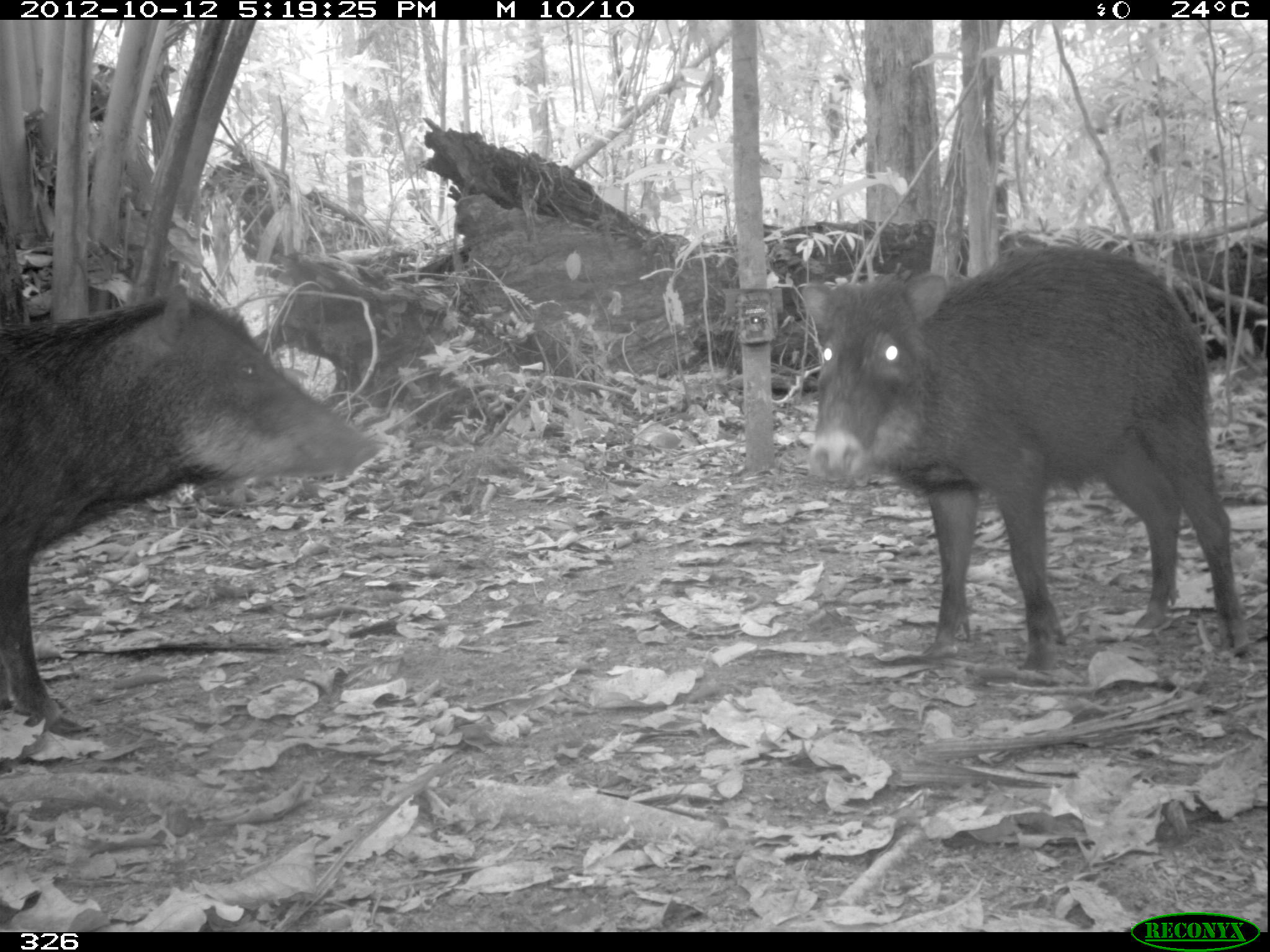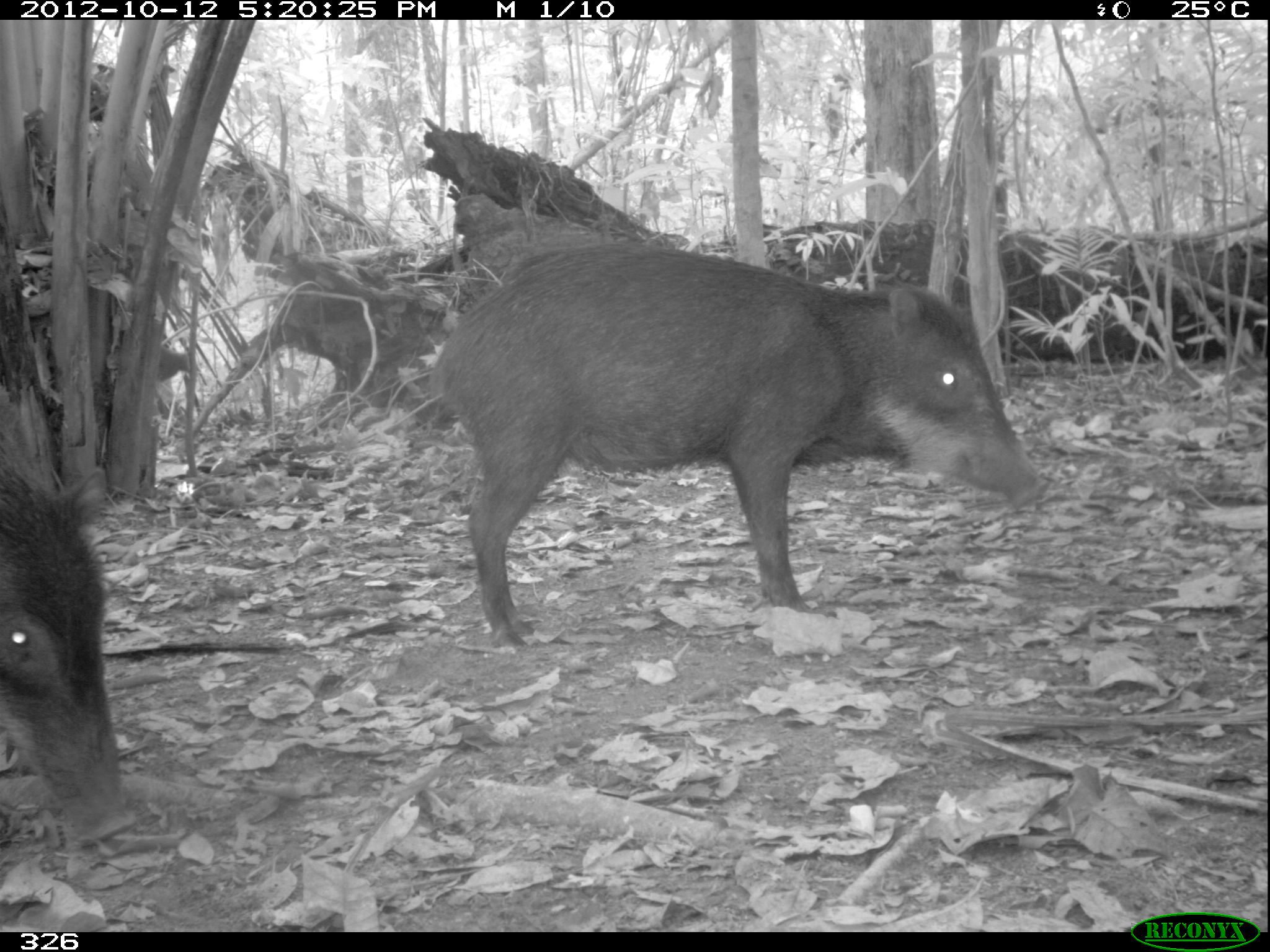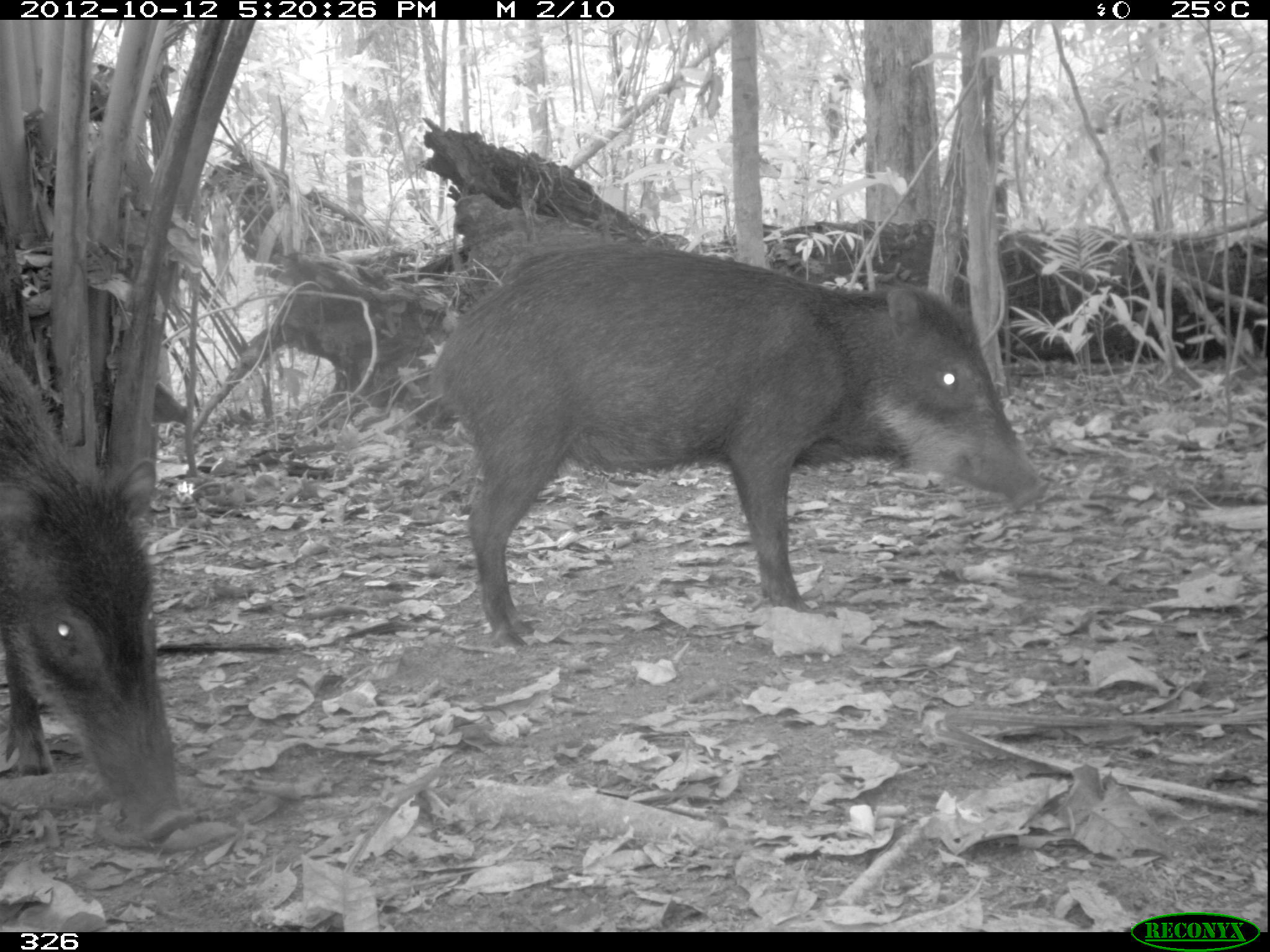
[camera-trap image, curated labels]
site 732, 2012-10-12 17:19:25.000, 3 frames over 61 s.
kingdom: Animalia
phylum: Chordata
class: Mammalia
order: Artiodactyla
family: Tayassuidae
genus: Tayassu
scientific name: Tayassu pecari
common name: white-lipped peccary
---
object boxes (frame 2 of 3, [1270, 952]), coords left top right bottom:
tayassu pecari: 426 243 1046 647; 0 443 137 849